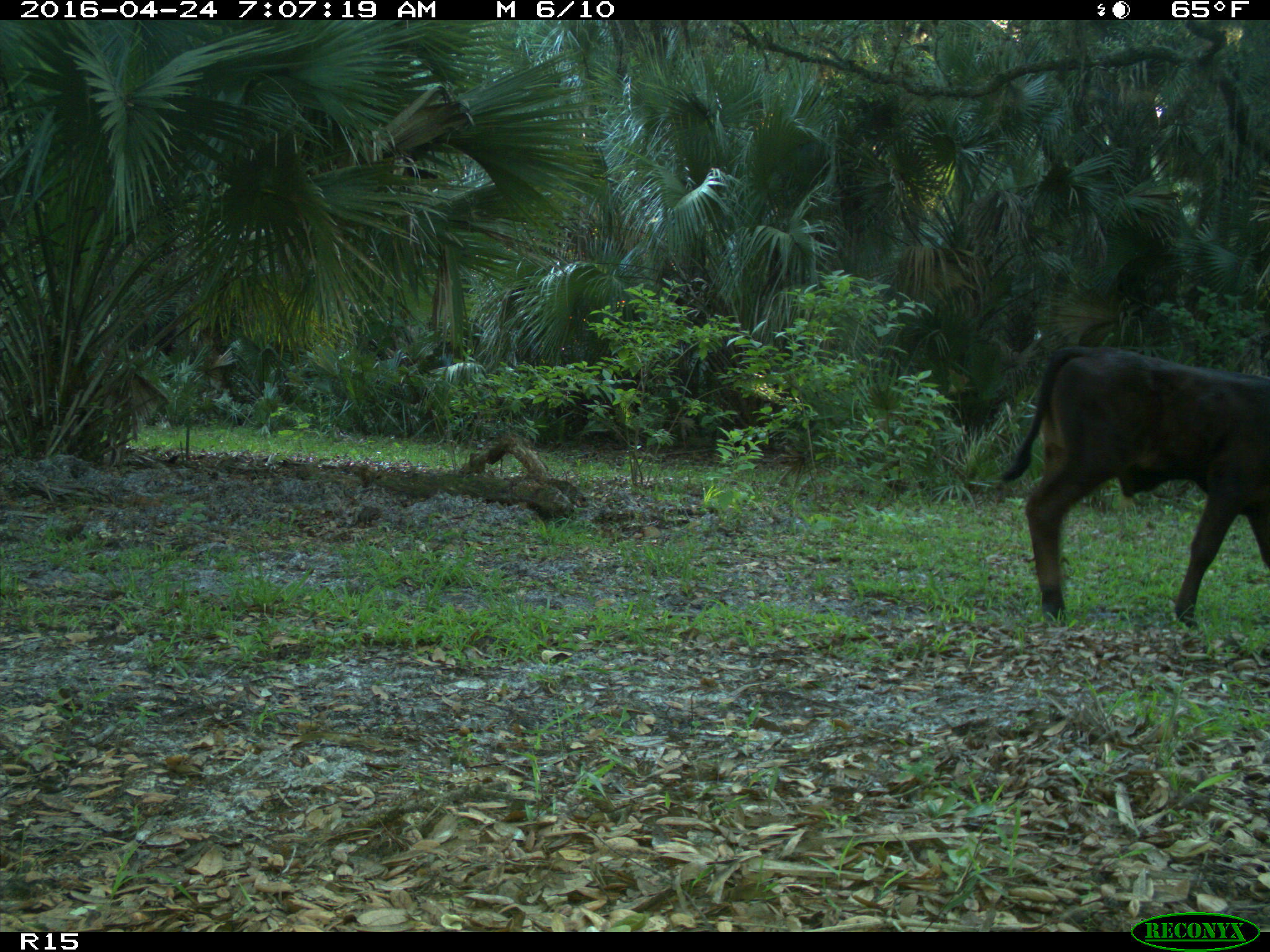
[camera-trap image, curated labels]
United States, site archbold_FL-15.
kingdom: Animalia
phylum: Chordata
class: Mammalia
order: Artiodactyla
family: Bovidae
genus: Bos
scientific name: Bos taurus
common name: domestic cow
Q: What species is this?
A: Bos taurus (domestic cow).